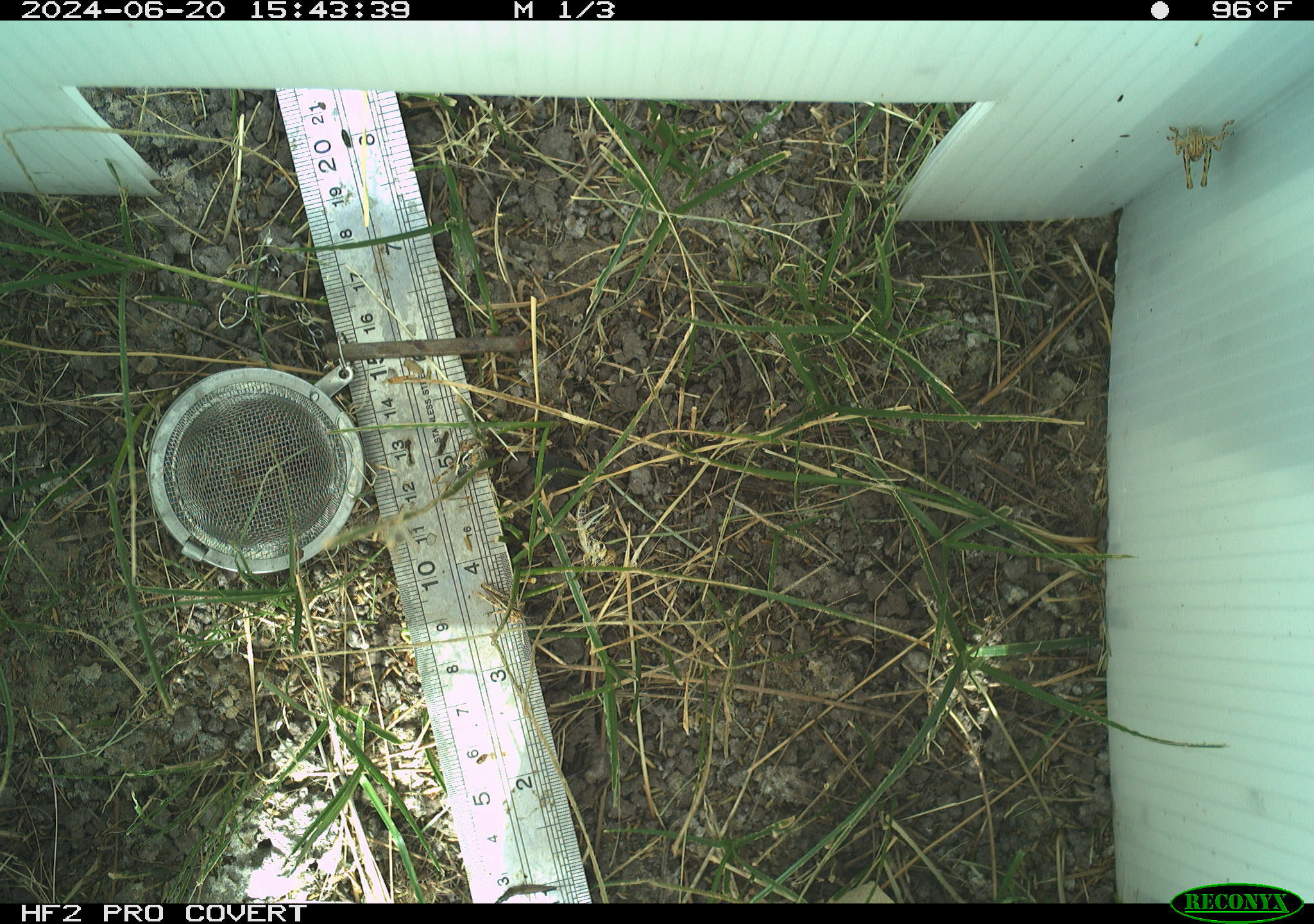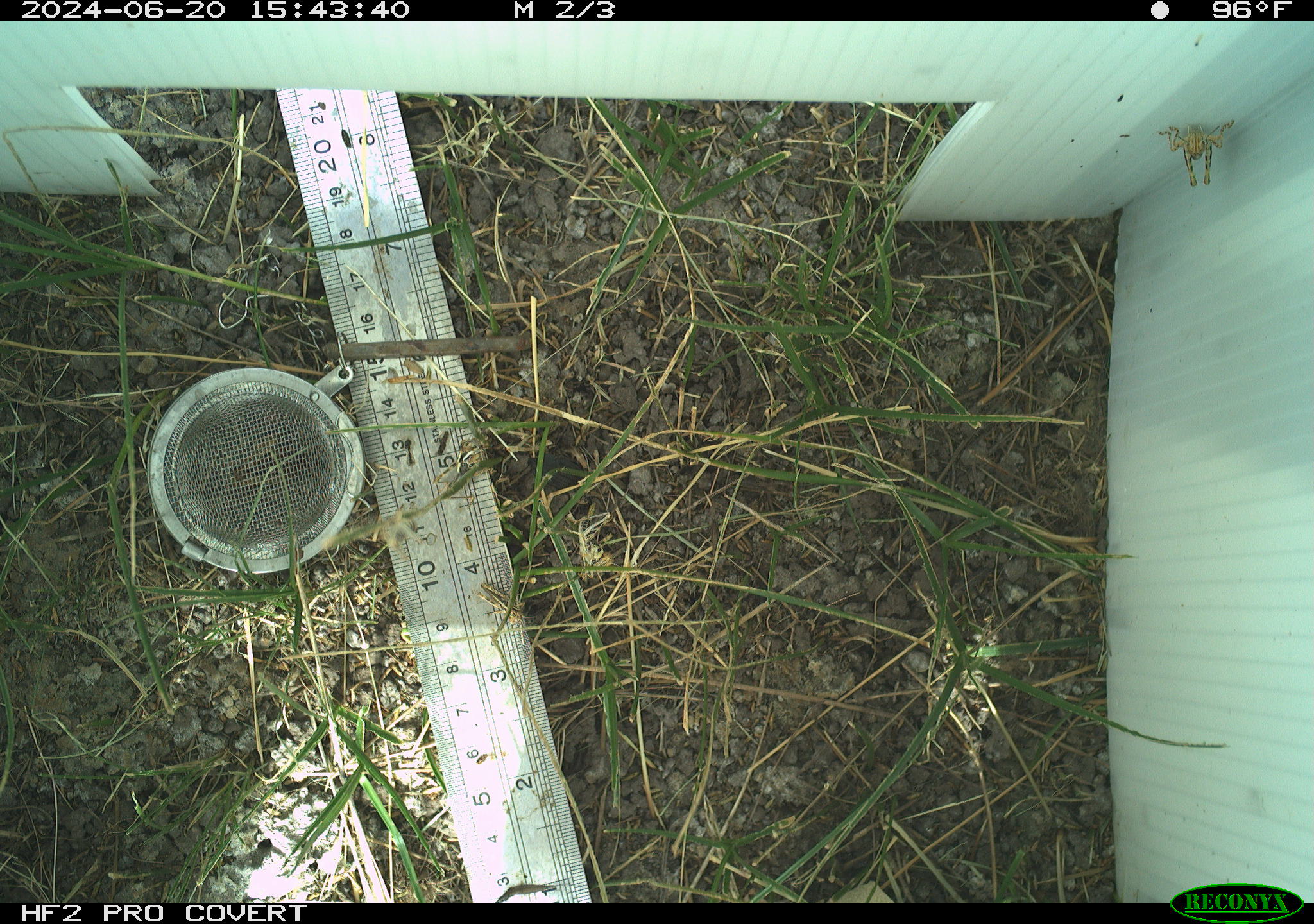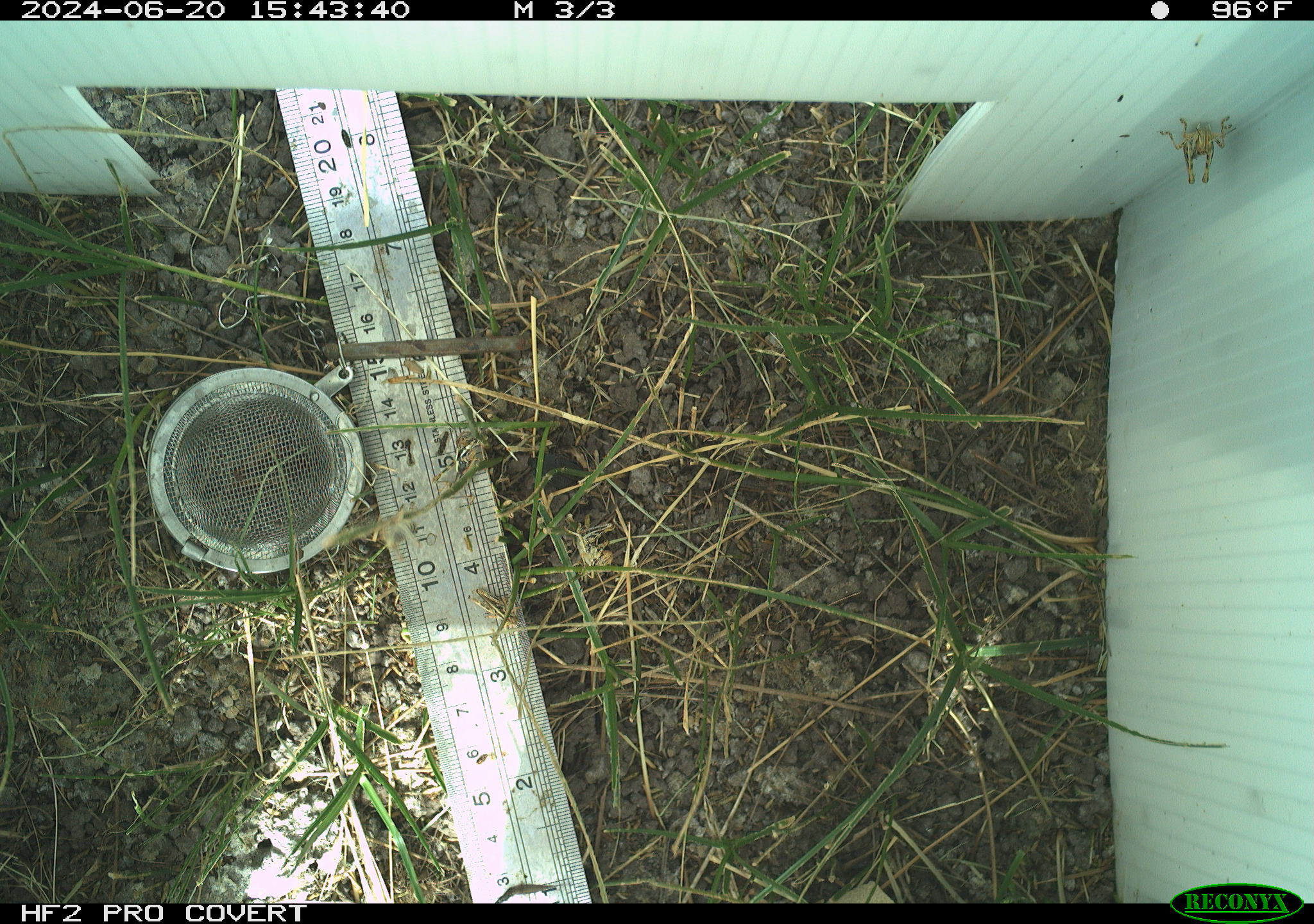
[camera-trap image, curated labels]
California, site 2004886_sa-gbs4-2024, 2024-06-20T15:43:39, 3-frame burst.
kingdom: Animalia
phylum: Arthropoda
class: Insecta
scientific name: Insecta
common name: insect